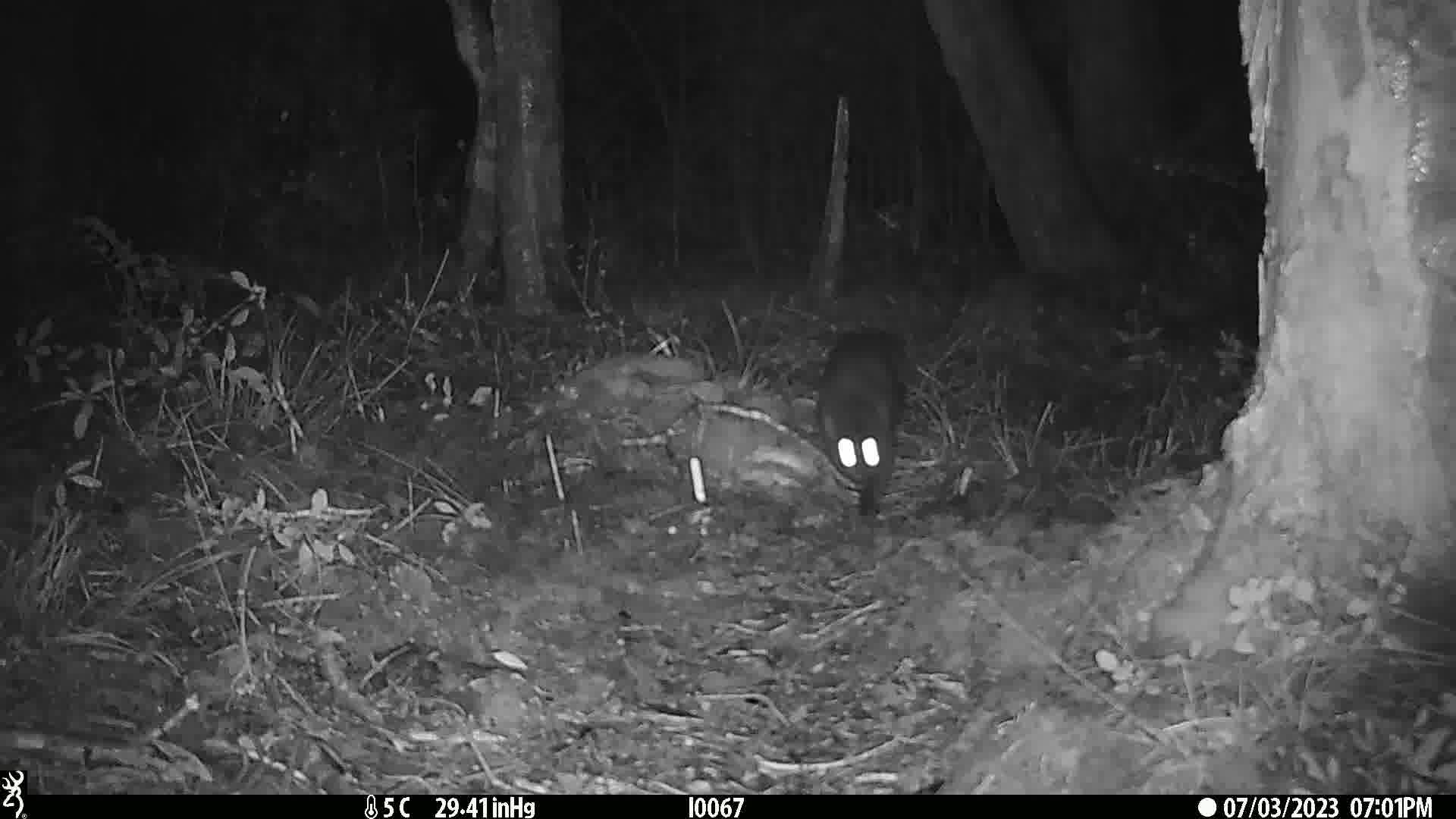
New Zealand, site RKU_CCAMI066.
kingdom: Animalia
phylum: Chordata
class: Mammalia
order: Carnivora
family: Felidae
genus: Felis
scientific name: Felis catus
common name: domestic cat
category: cat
Cat (domestic cat) (Felis catus).